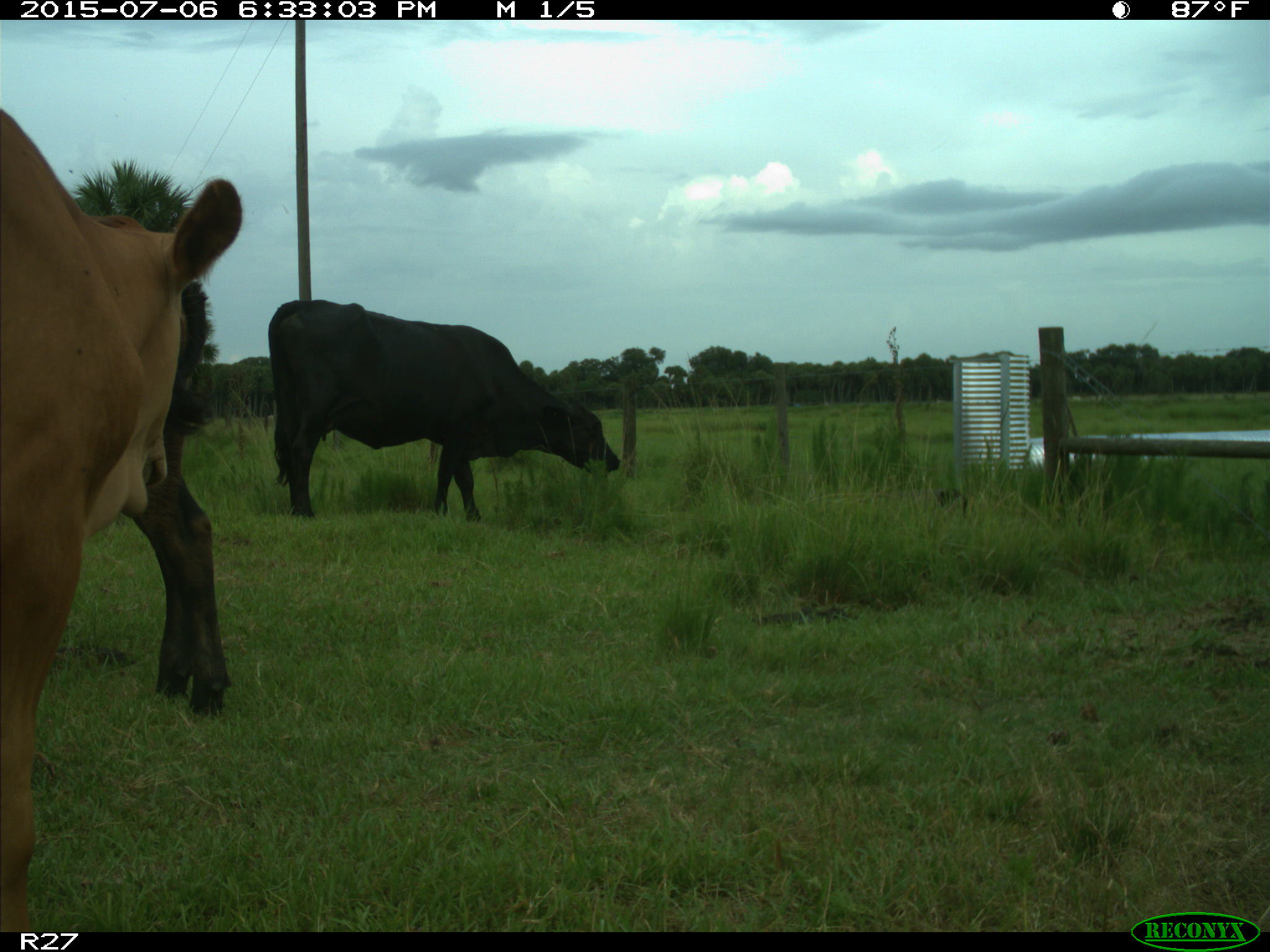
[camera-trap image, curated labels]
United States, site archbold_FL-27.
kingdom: Animalia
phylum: Chordata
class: Mammalia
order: Artiodactyla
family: Bovidae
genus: Bos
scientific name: Bos taurus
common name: domestic cow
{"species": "Bos taurus (domestic cow)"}